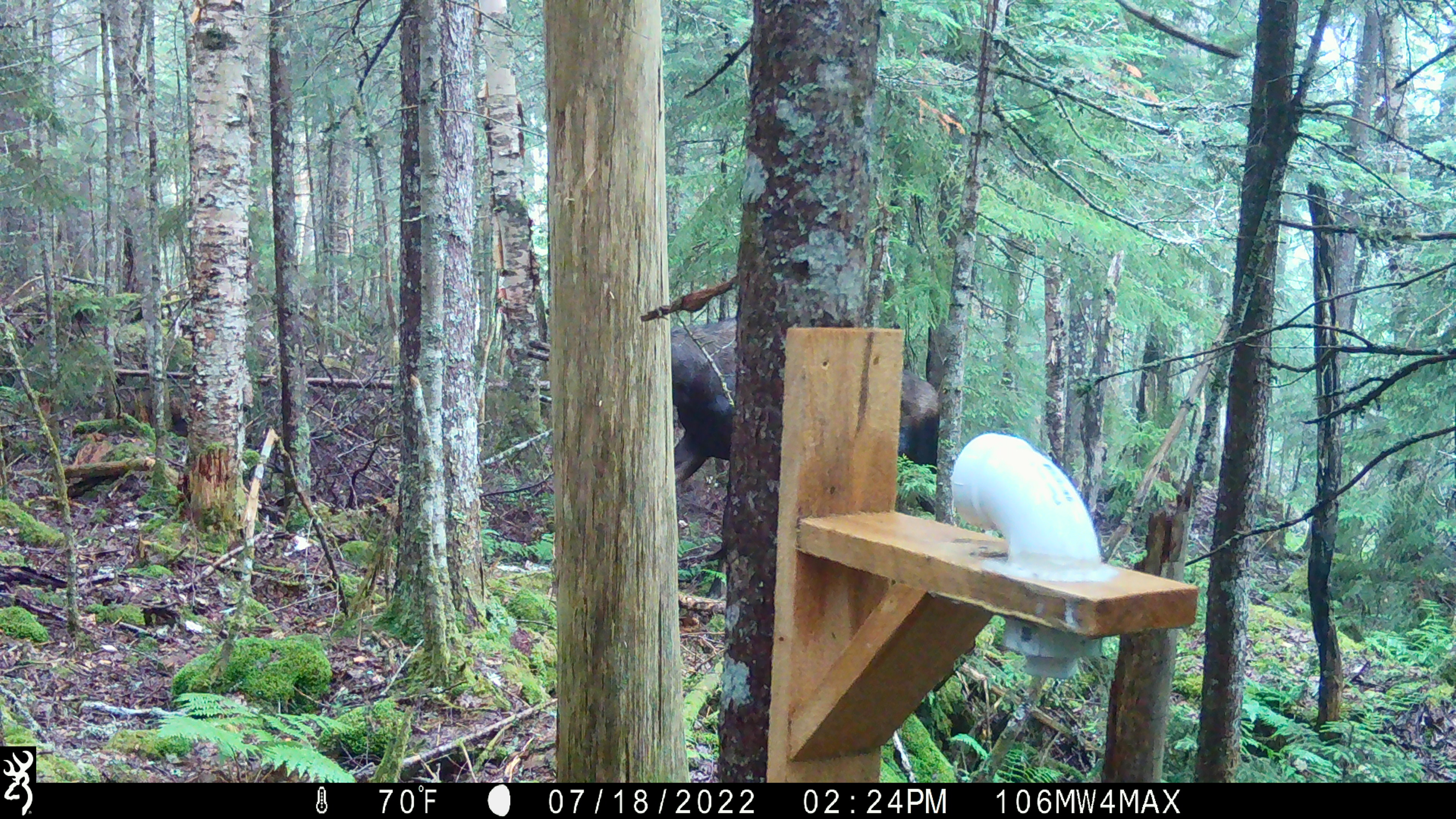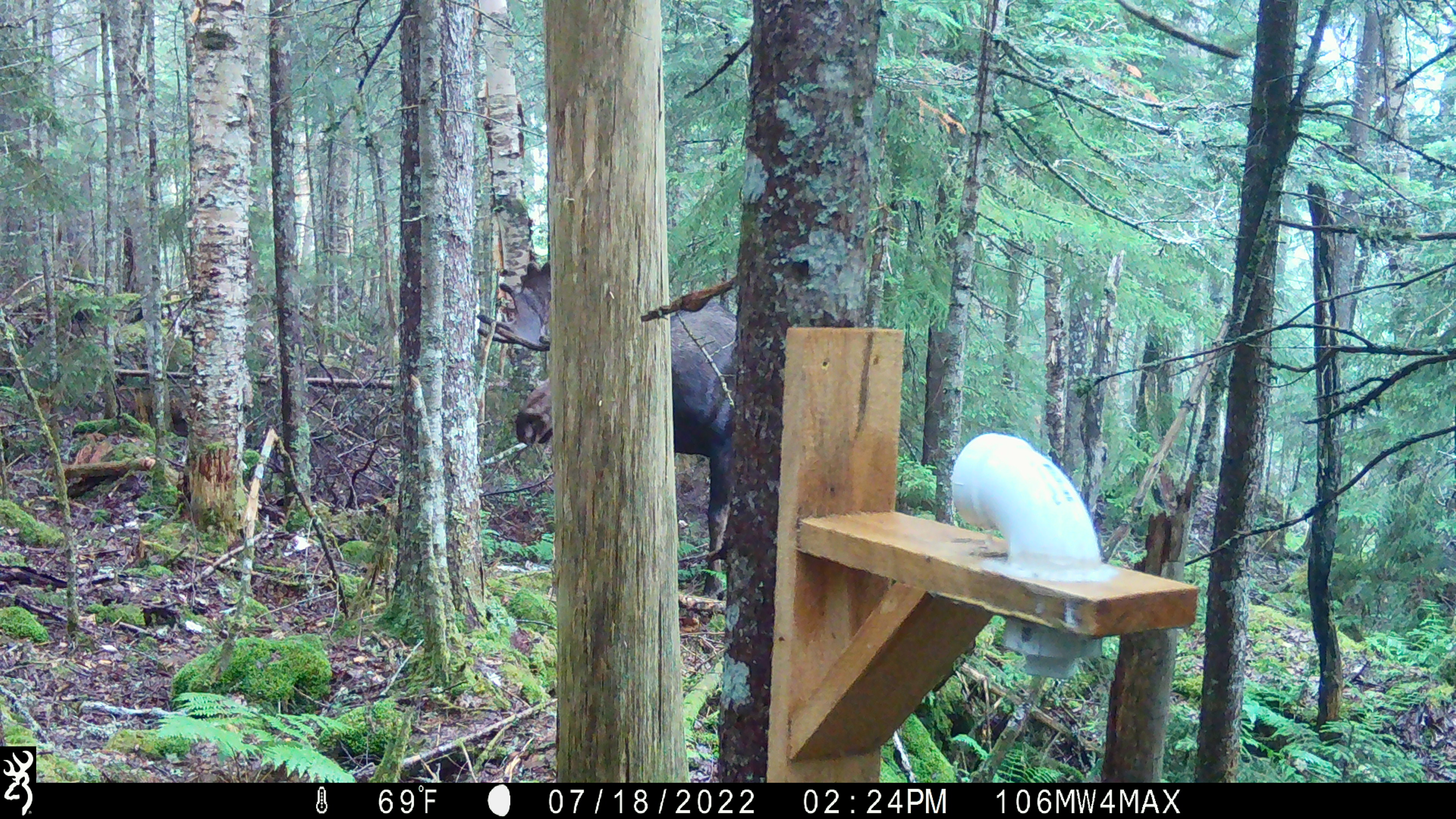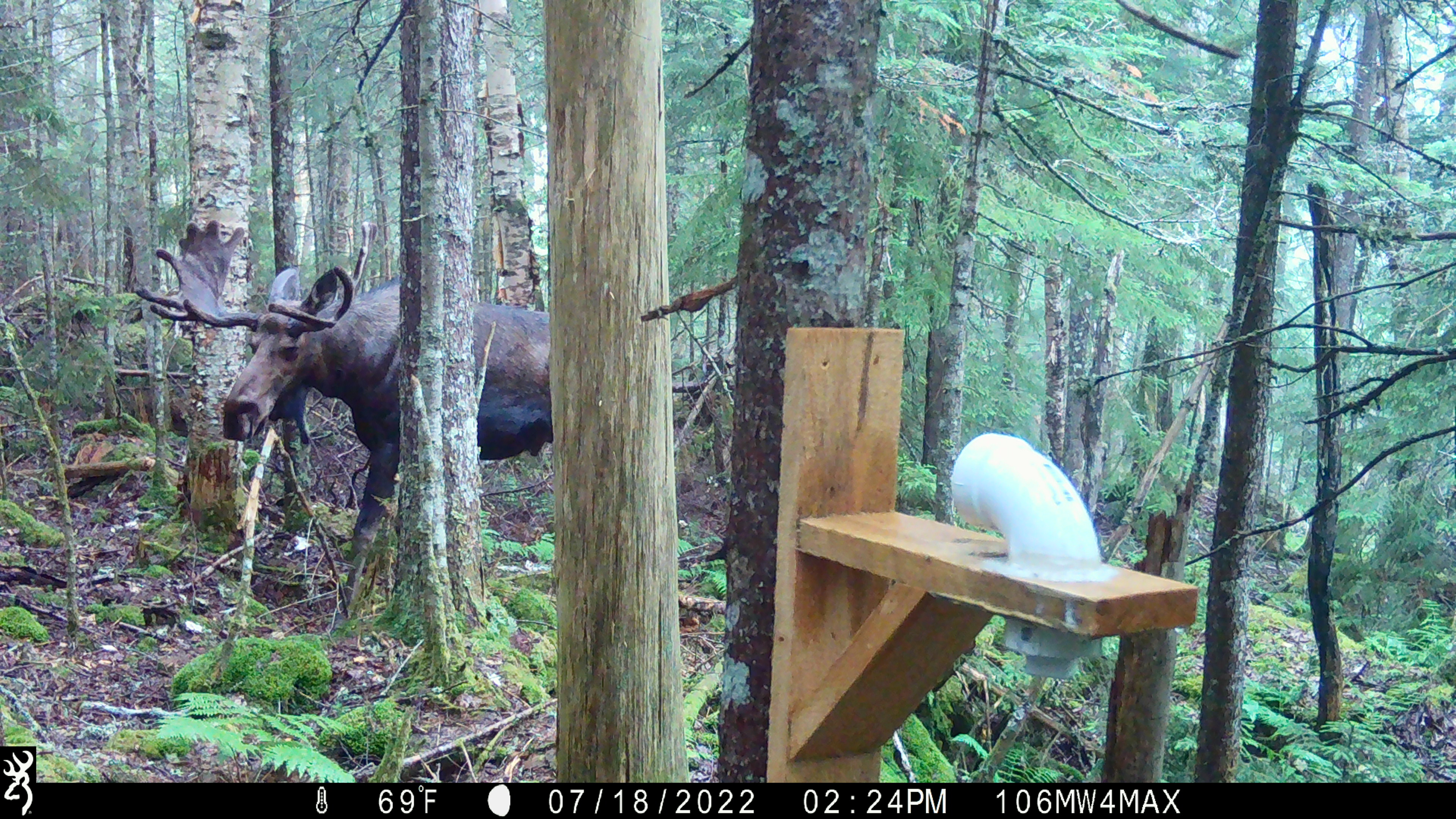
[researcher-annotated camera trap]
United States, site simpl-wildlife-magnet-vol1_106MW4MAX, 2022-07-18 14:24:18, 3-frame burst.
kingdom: Animalia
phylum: Chordata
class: Mammalia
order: Artiodactyla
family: Cervidae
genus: Alces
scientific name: Alces alces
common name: moose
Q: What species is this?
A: Moose (Alces alces).